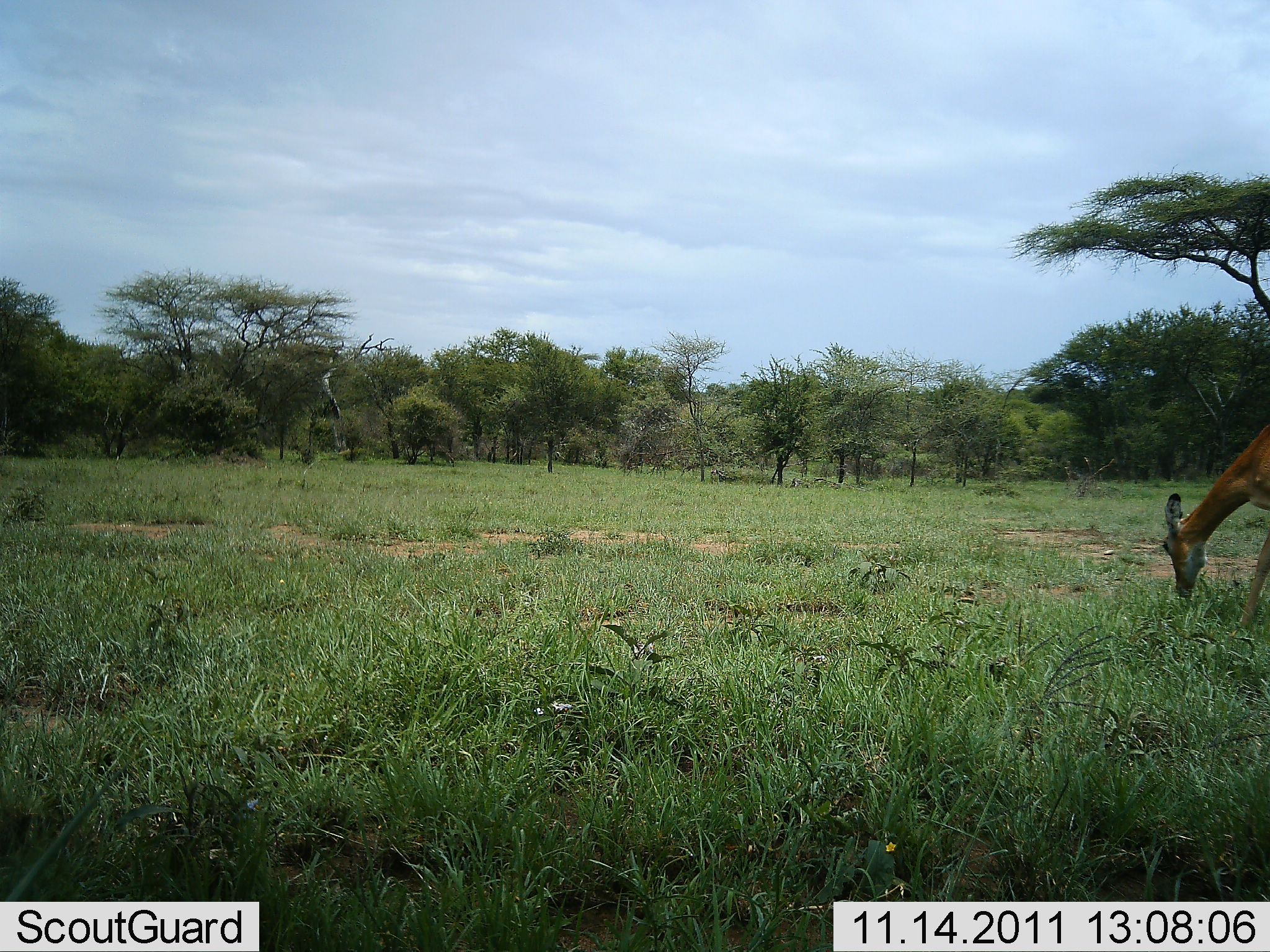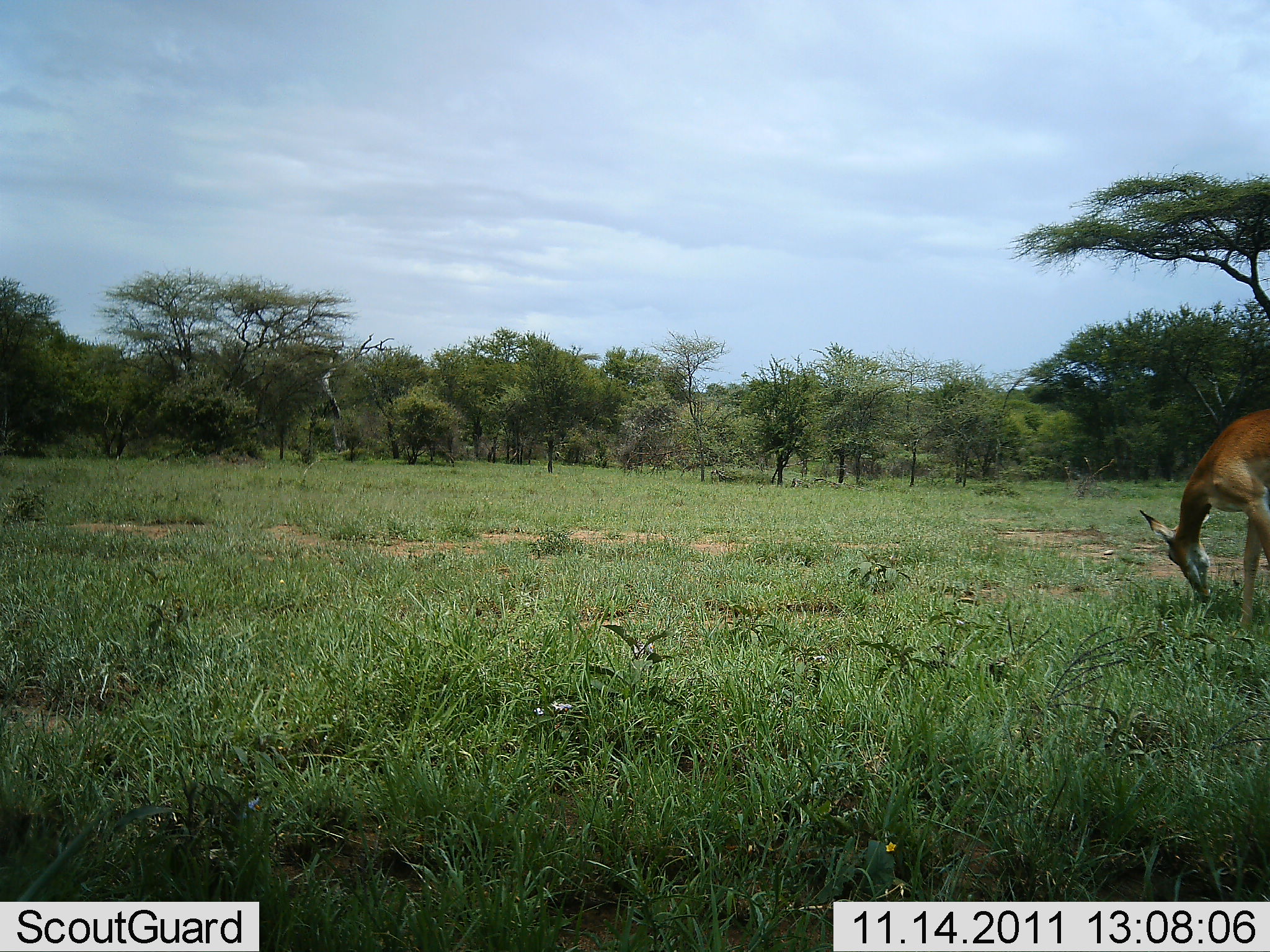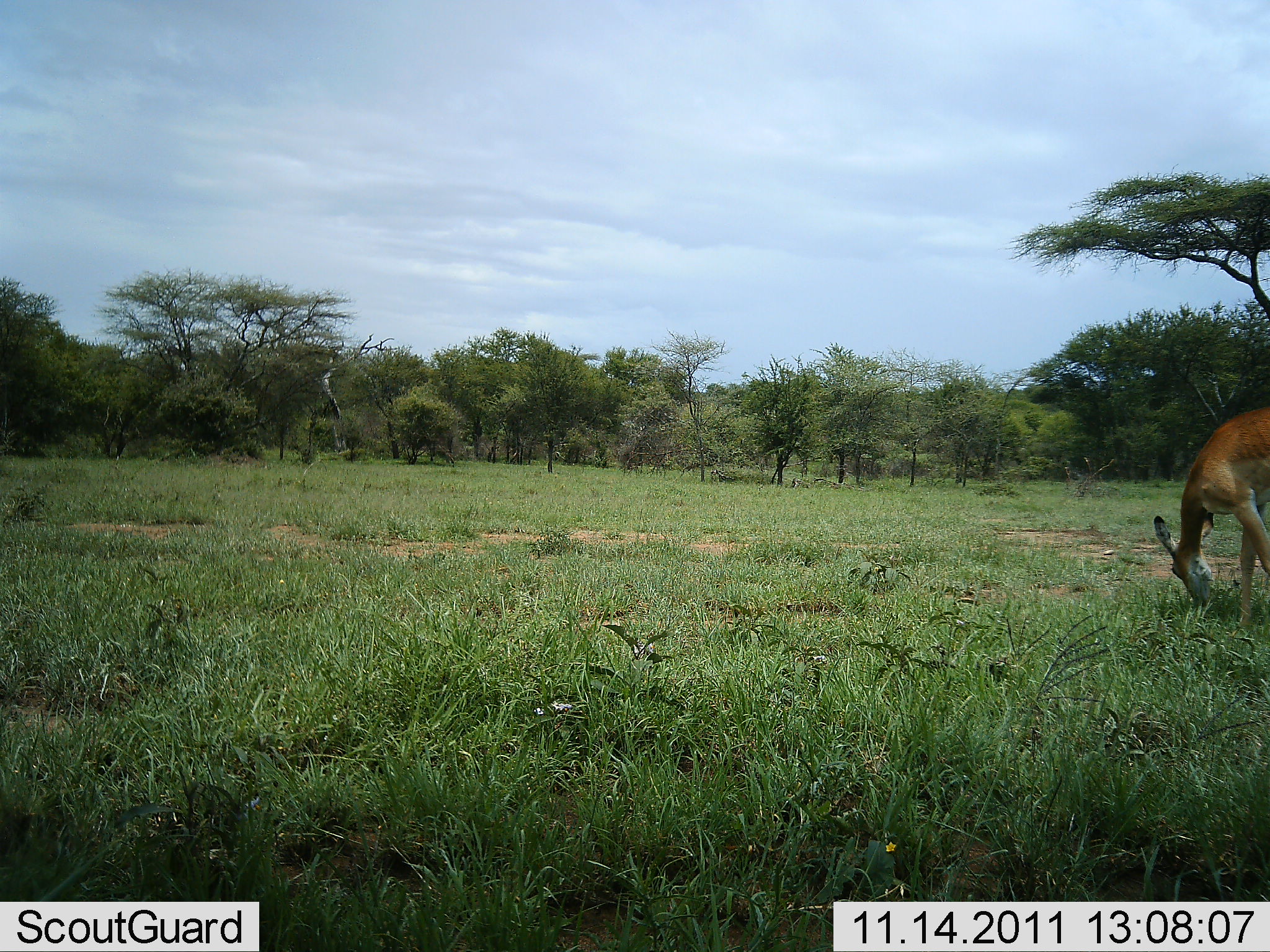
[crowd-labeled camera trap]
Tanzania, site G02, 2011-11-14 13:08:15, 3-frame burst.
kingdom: Animalia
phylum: Chordata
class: Mammalia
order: Artiodactyla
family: Bovidae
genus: Aepyceros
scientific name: Aepyceros melampus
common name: impala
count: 1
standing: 8%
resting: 0%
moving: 0%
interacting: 0%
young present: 8%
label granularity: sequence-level